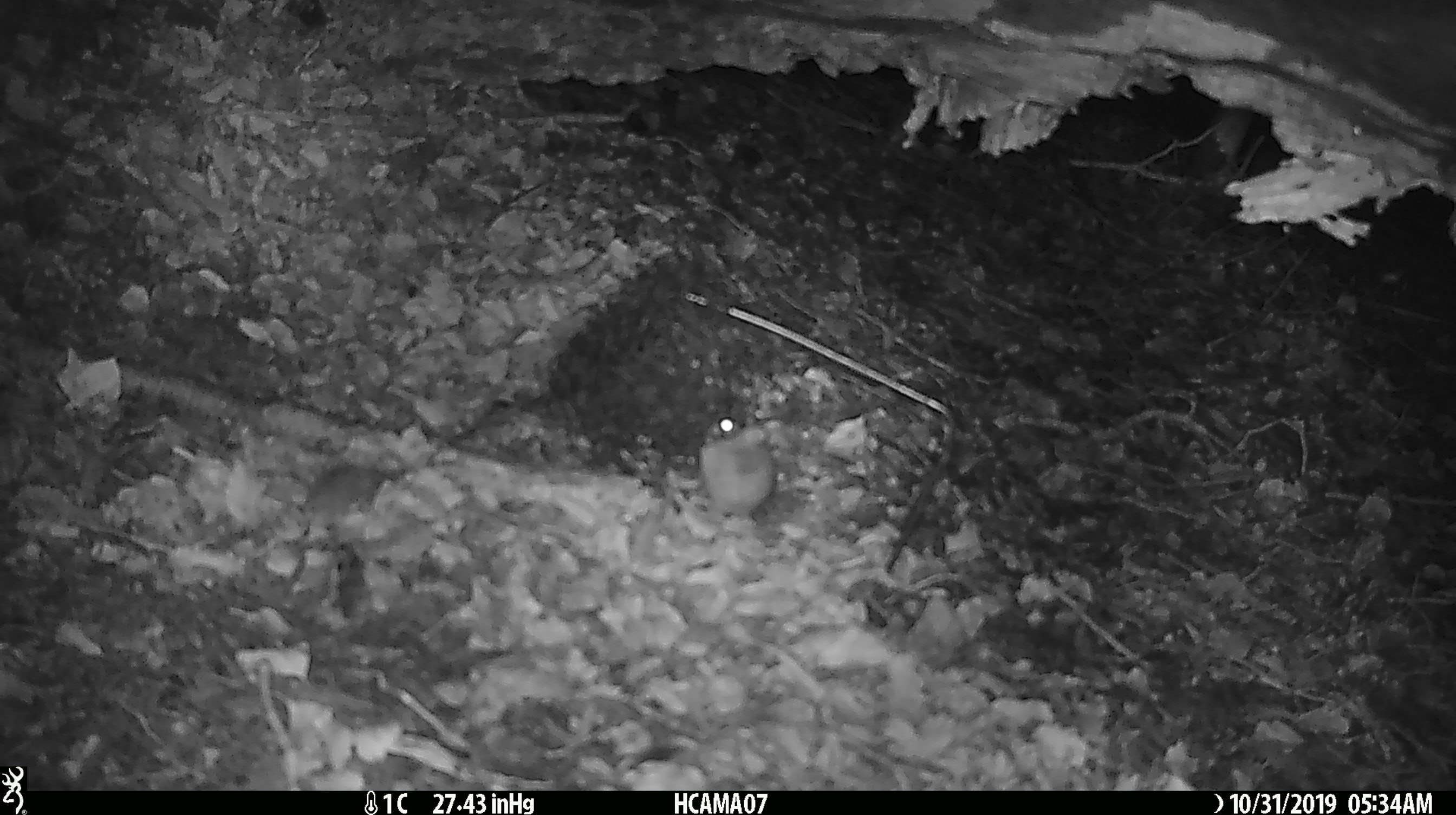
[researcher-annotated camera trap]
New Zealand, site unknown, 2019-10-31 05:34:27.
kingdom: Animalia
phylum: Chordata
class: Mammalia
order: Rodentia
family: Muridae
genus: Mus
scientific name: Mus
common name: mouse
Mouse (Mus).